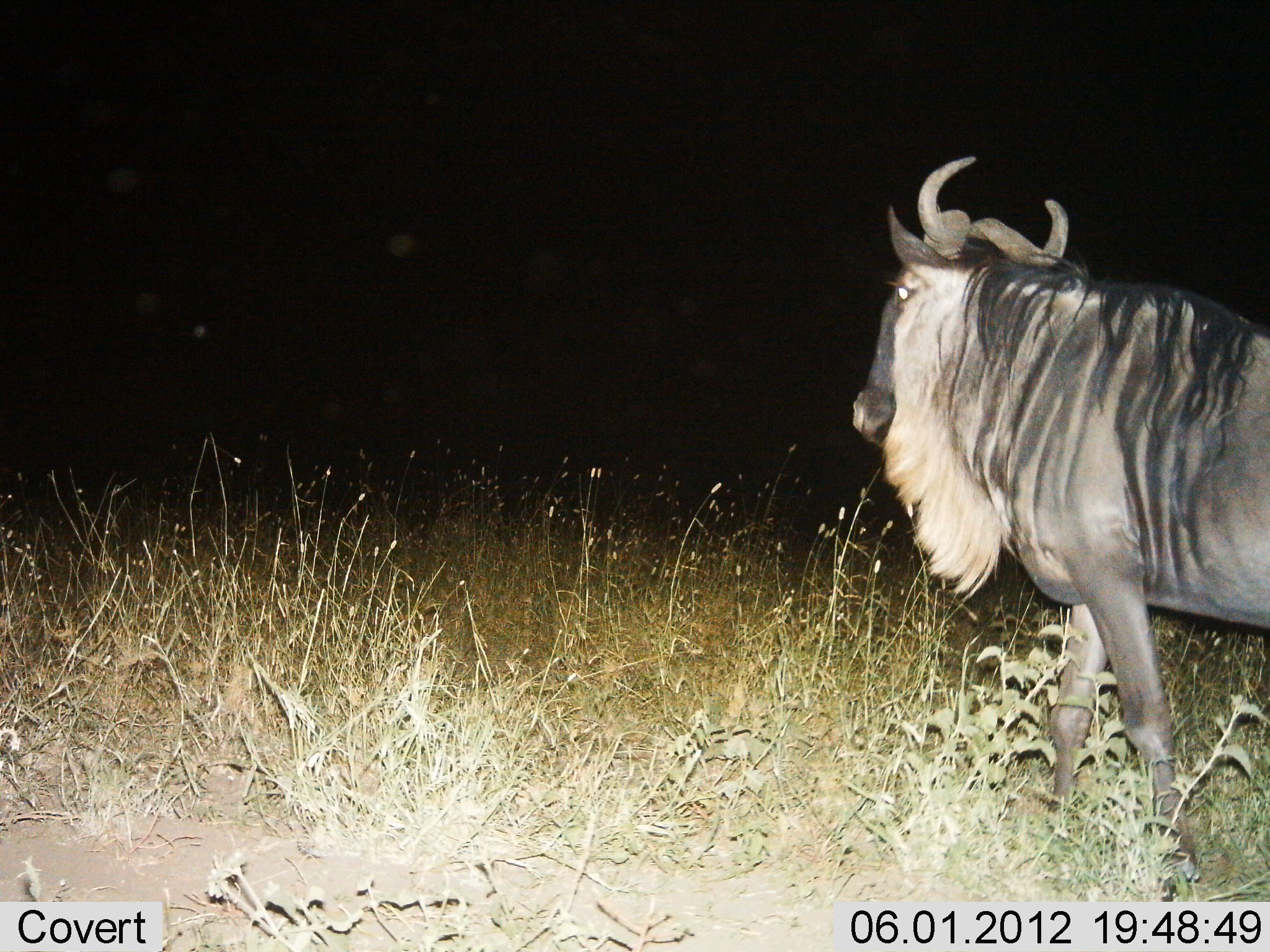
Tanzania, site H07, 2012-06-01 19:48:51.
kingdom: Animalia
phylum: Chordata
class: Mammalia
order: Artiodactyla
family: Bovidae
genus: Connochaetes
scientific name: Connochaetes taurinus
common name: blue wildebeest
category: wildebeest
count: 1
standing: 70%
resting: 0%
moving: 30%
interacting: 0%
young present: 0%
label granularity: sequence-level